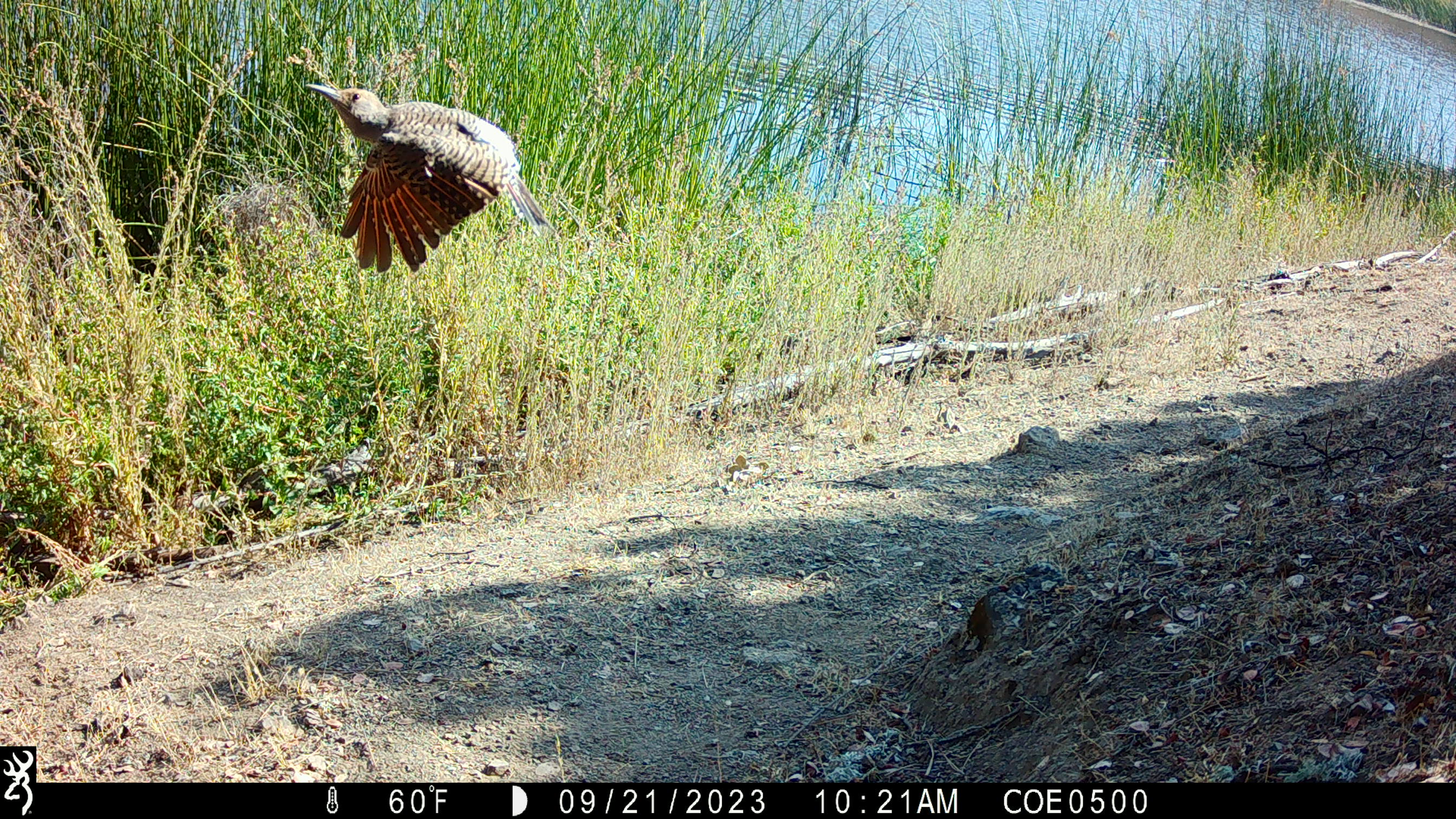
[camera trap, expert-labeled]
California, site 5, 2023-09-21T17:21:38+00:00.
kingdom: Animalia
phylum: Chordata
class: Aves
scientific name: Aves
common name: bird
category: unknown bird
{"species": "unknown bird (bird) (Aves)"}